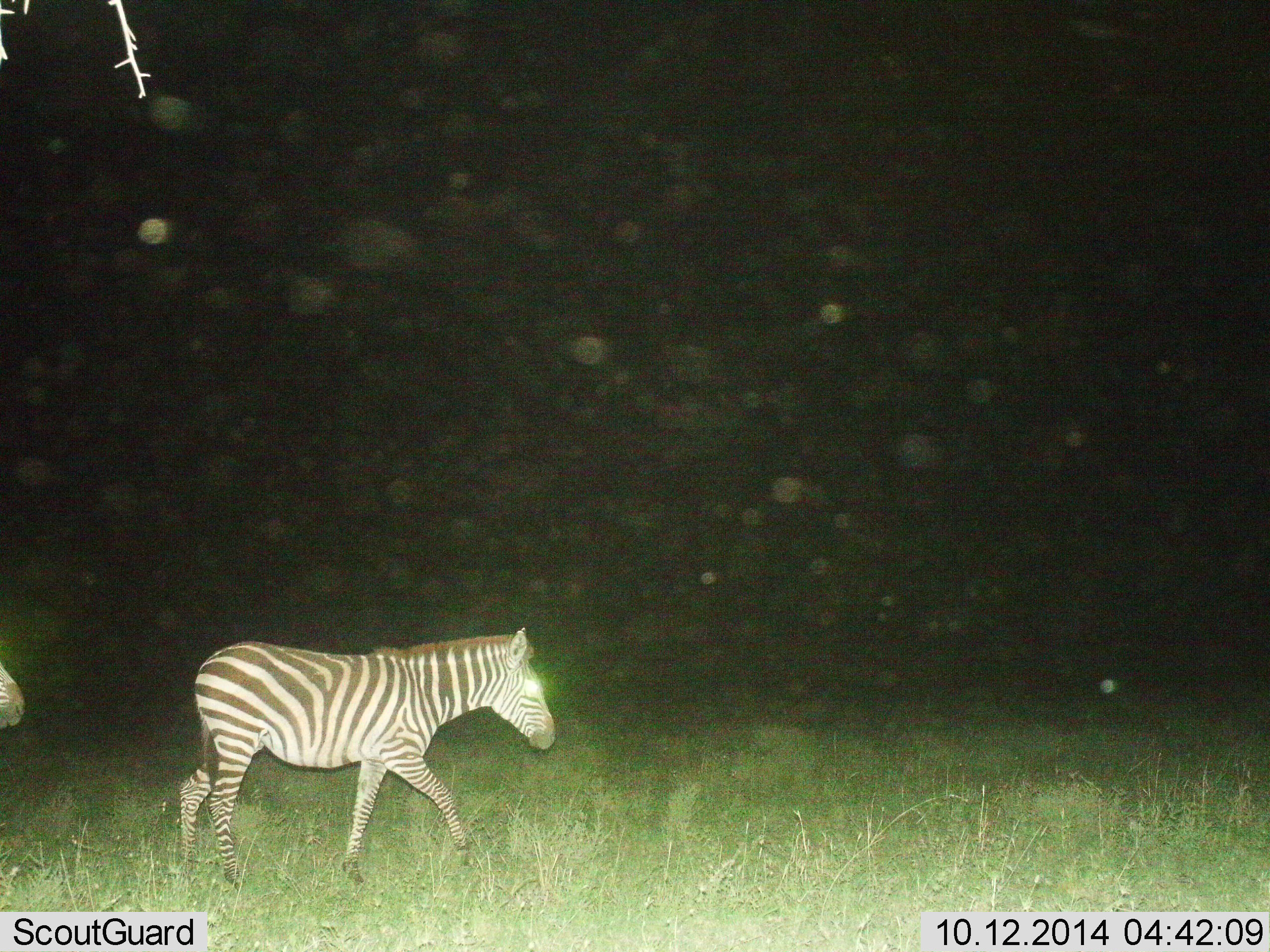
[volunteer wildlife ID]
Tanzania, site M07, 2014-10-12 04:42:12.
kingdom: Animalia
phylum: Chordata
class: Mammalia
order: Perissodactyla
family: Equidae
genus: Equus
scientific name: Equus quagga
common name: plains zebra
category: zebra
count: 2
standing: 20%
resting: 0%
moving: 80%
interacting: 0%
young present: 0%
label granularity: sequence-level